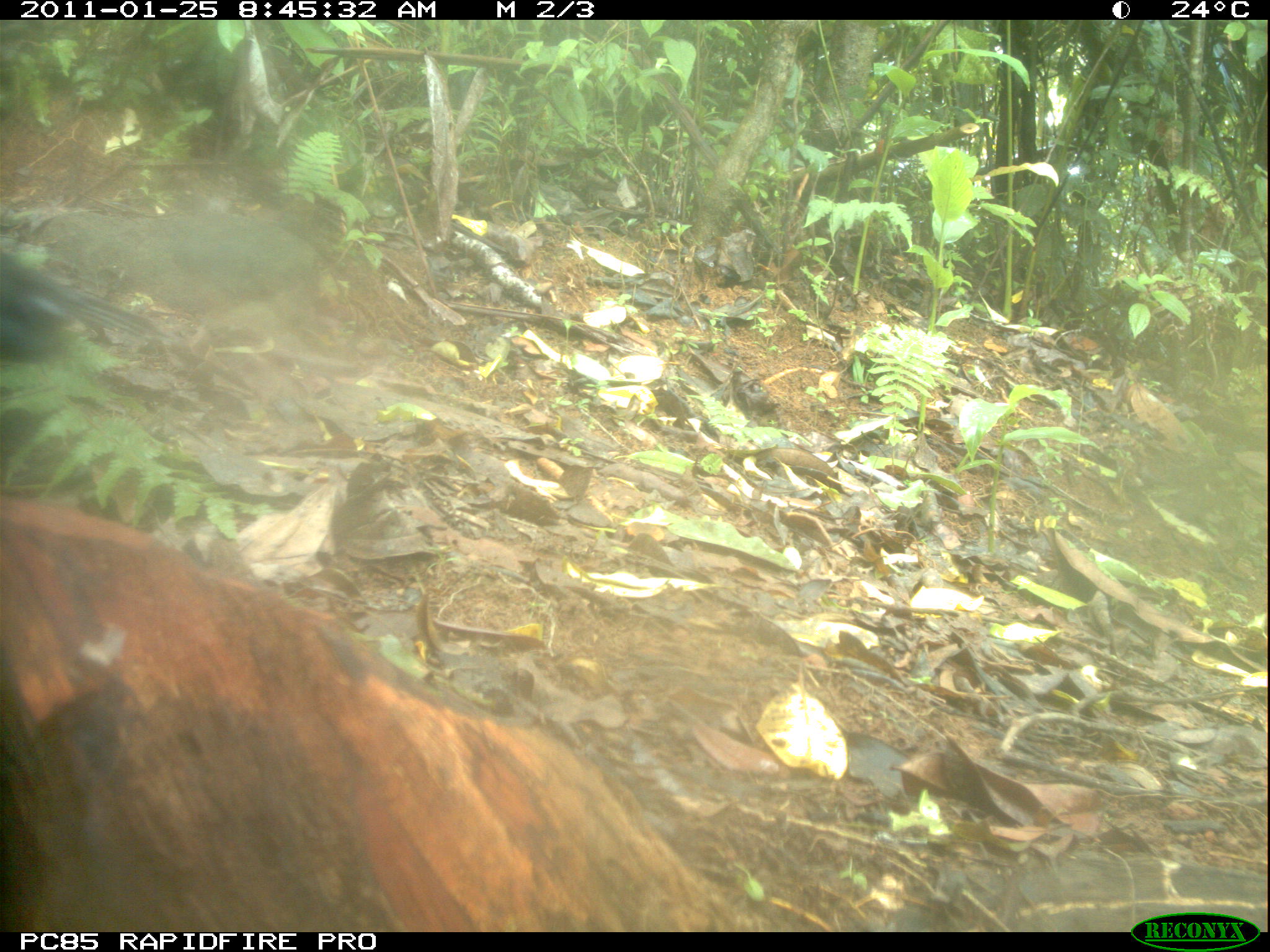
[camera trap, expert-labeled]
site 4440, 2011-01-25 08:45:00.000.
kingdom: Animalia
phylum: Chordata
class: Aves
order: Passeriformes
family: Cisticolidae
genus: Cisticola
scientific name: Cisticola cherina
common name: madagascar cisticola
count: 1